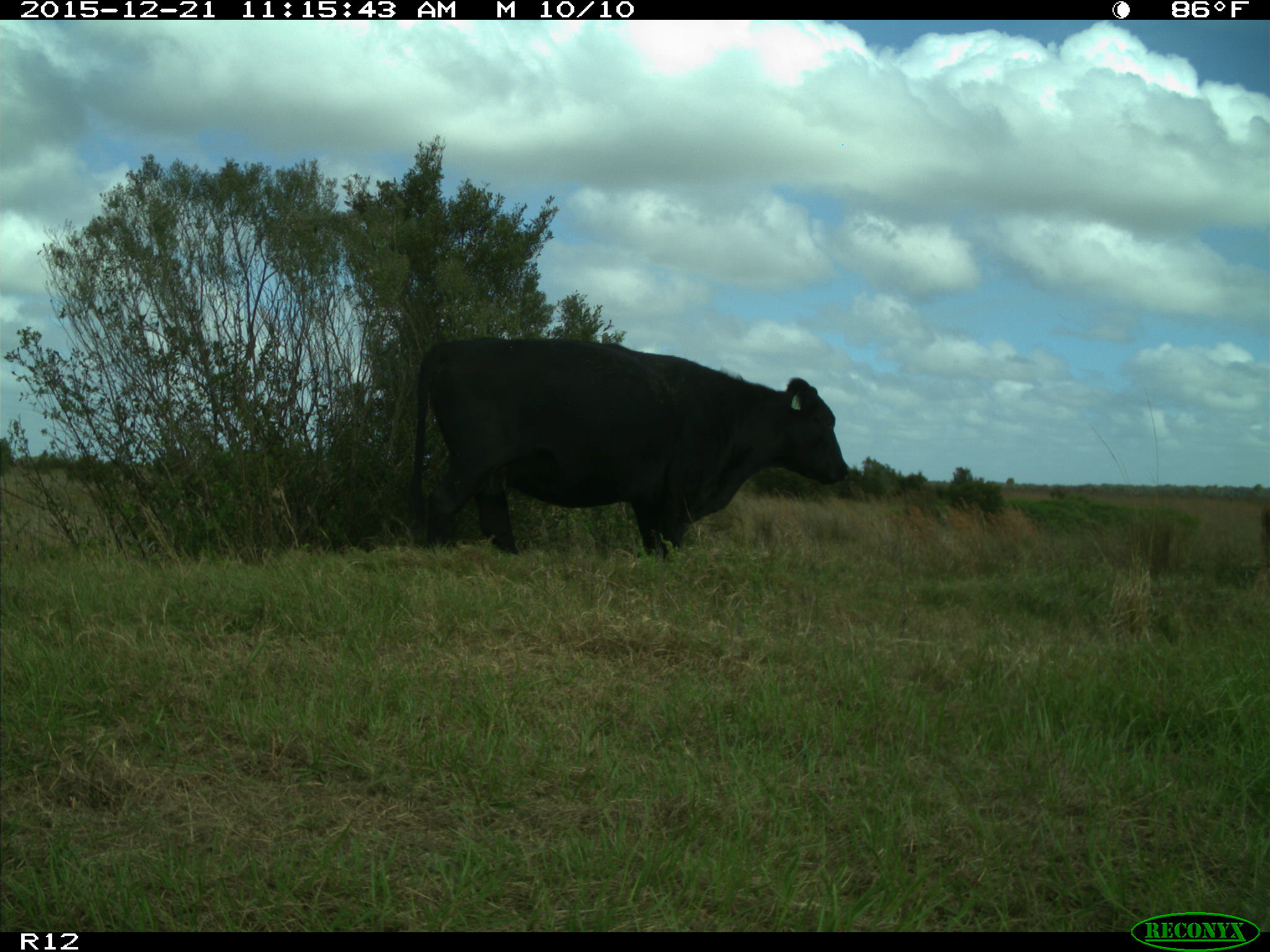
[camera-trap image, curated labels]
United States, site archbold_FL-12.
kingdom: Animalia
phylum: Chordata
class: Mammalia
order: Artiodactyla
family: Bovidae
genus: Bos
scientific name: Bos taurus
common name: domestic cow